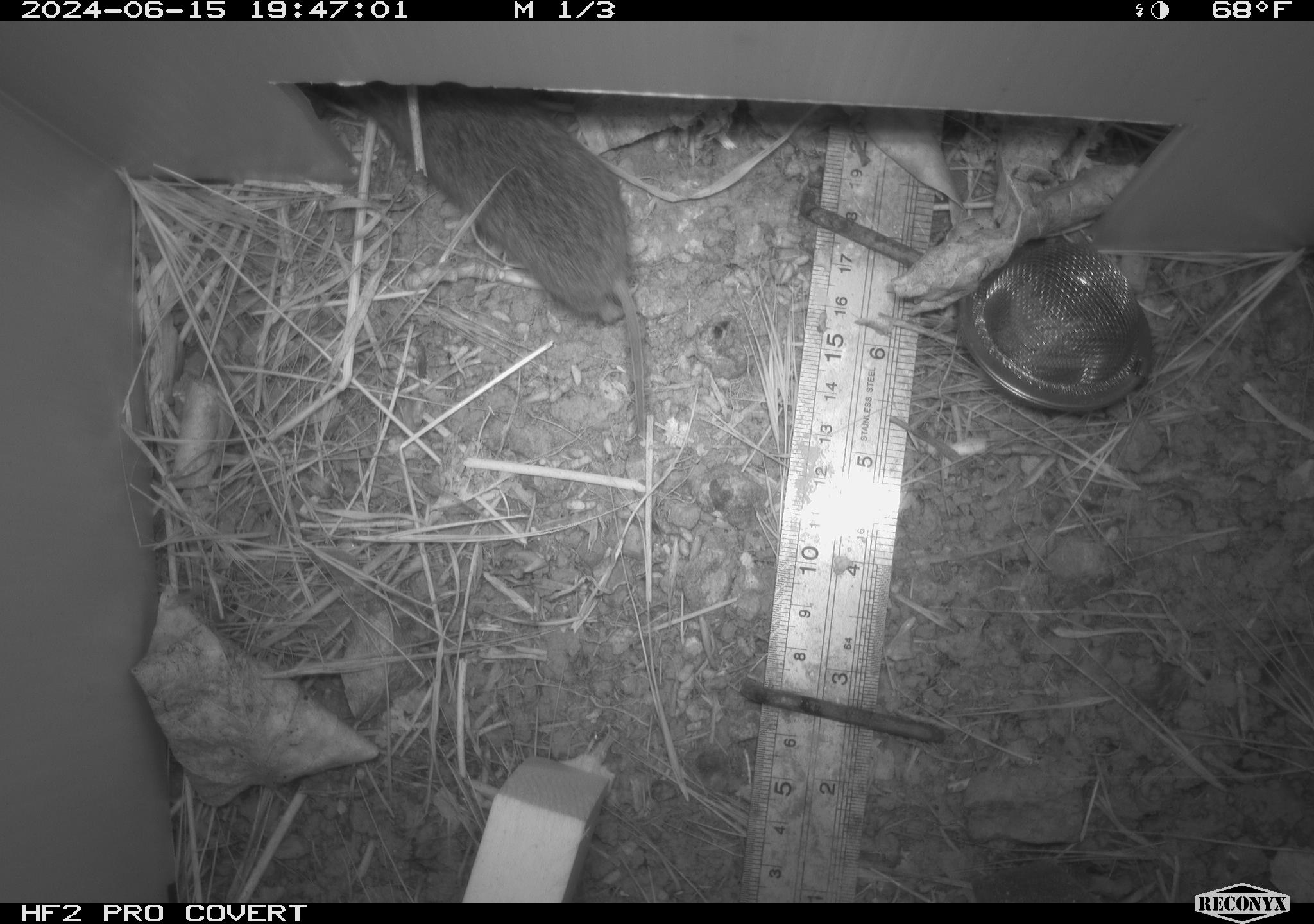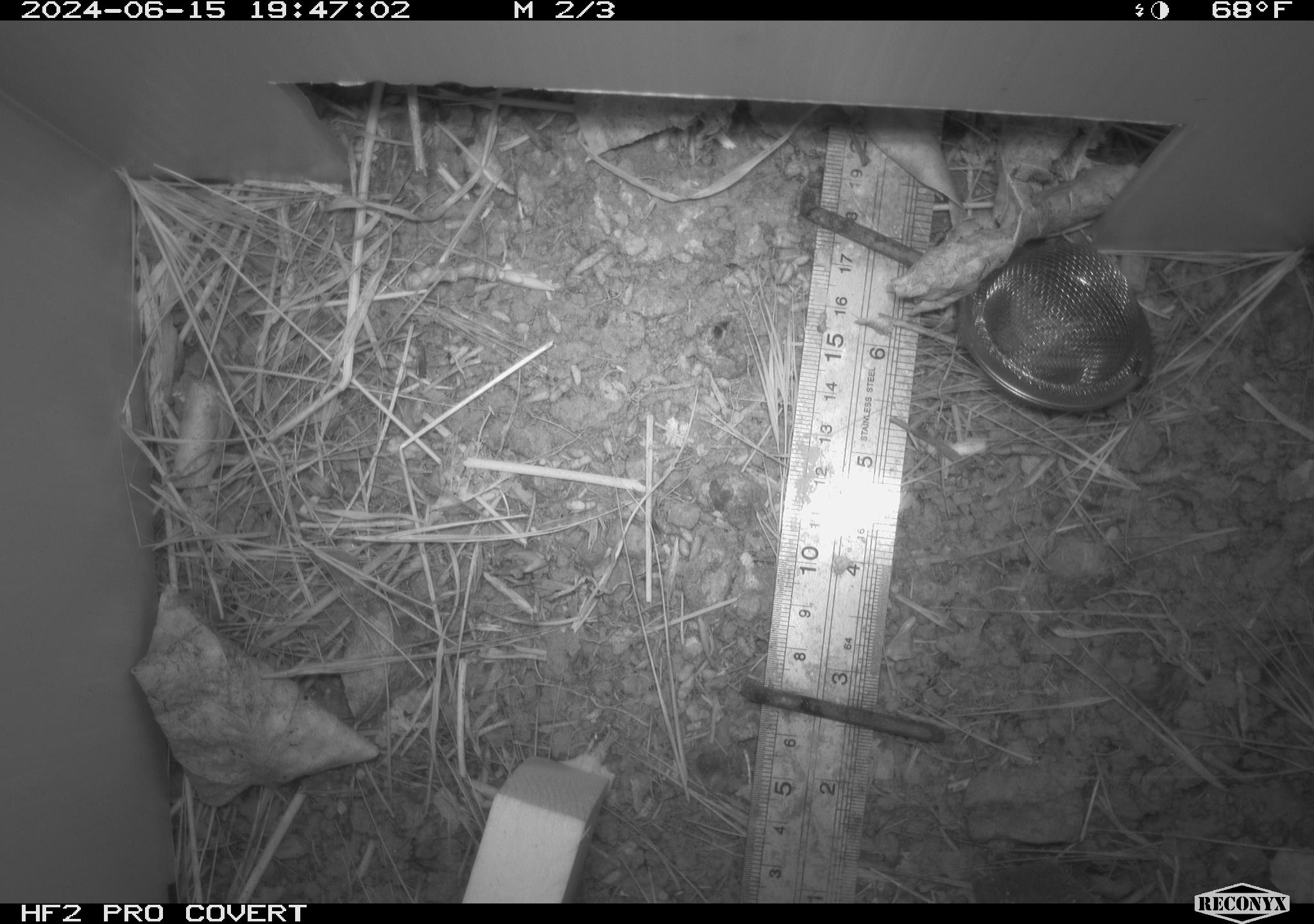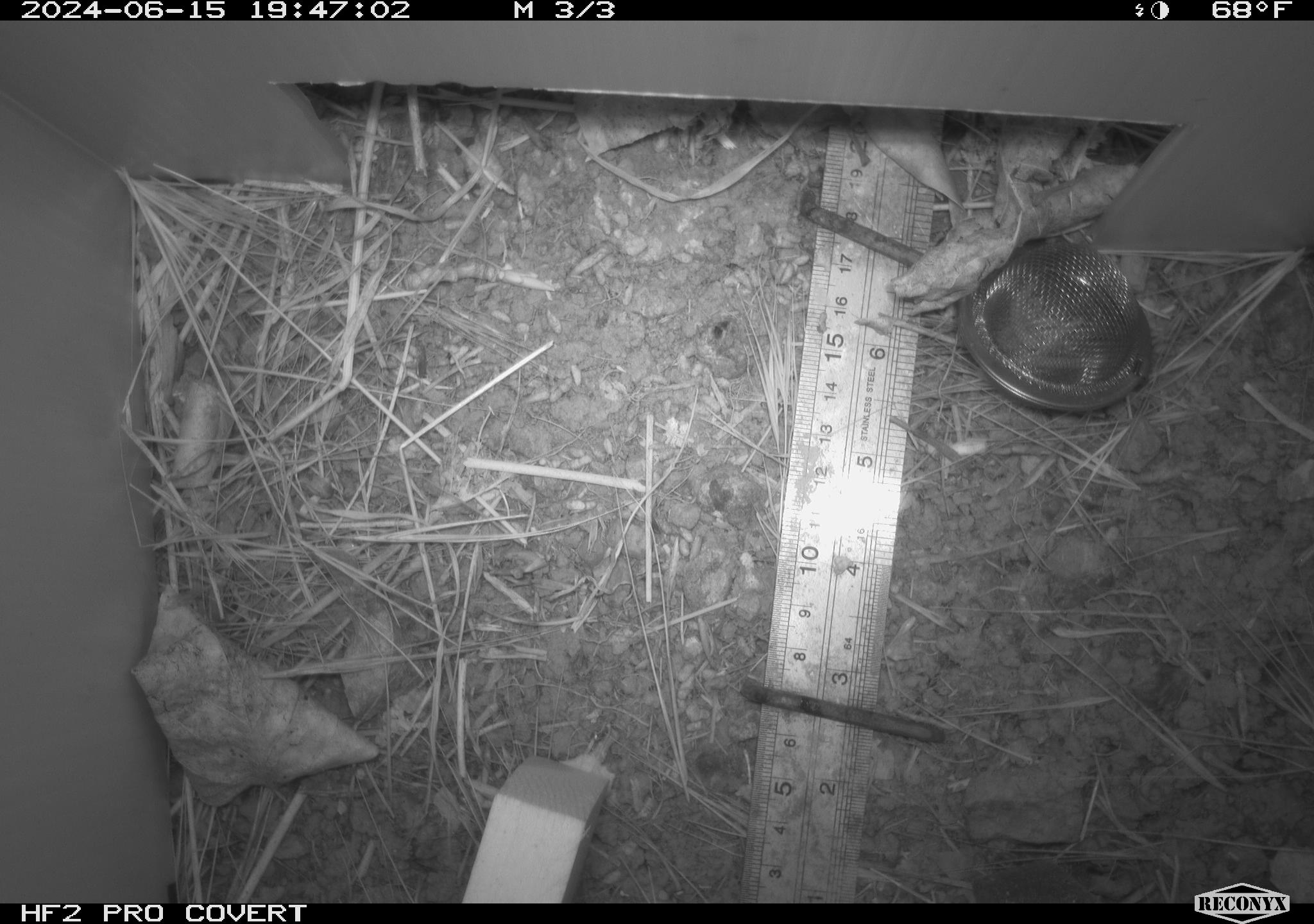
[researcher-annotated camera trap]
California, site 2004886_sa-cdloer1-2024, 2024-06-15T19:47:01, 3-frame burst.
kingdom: Animalia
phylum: Chordata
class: Mammalia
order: Rodentia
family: Cricetidae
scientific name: Arvicolinae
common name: voles, lemmings, and muskrats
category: arvicolinae subfamily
Arvicolinae subfamily (voles, lemmings, and muskrats) (Arvicolinae).